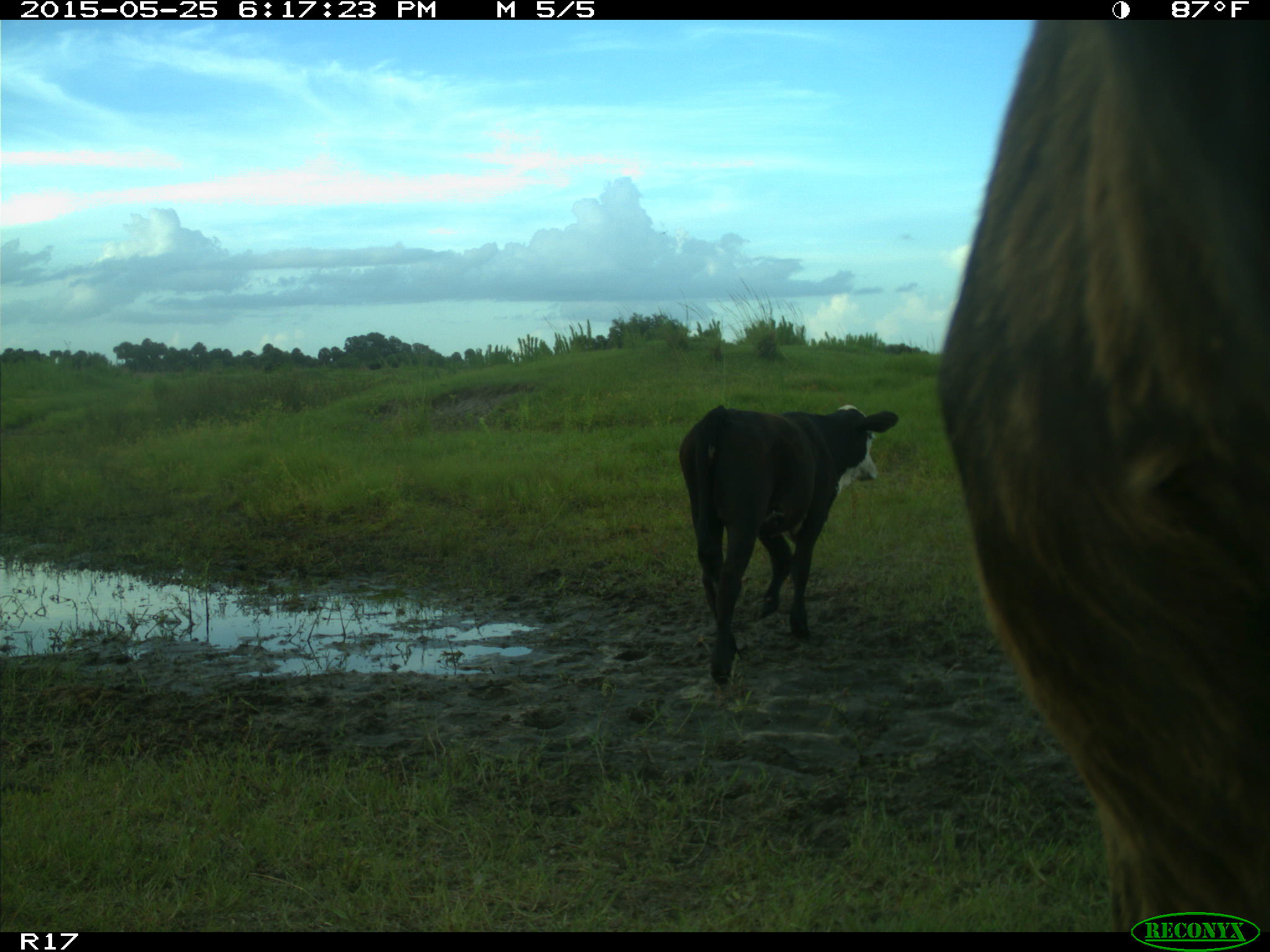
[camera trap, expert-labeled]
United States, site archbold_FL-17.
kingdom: Animalia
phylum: Chordata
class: Mammalia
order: Artiodactyla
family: Bovidae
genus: Bos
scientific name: Bos taurus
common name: domestic cow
Bos taurus (domestic cow).